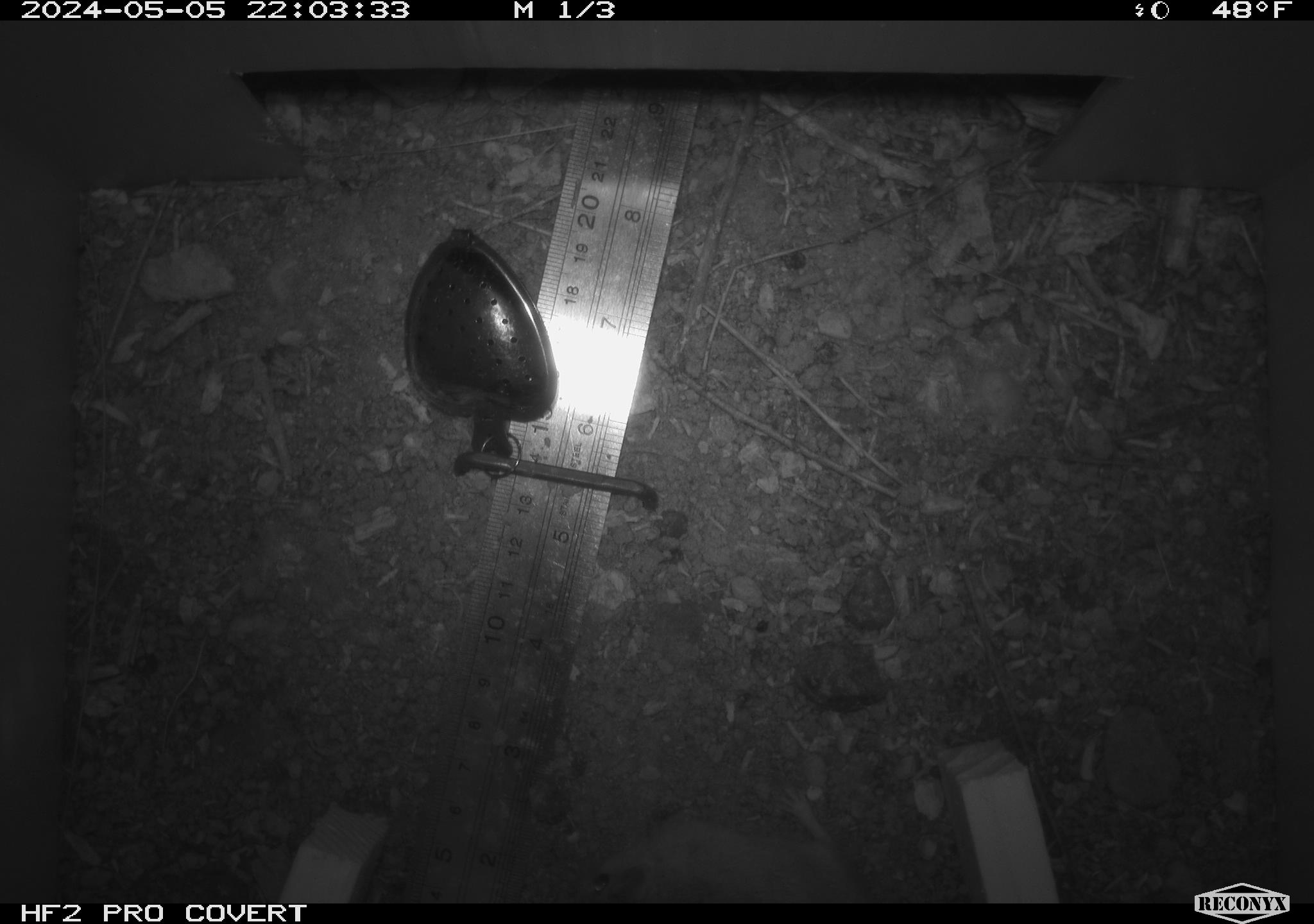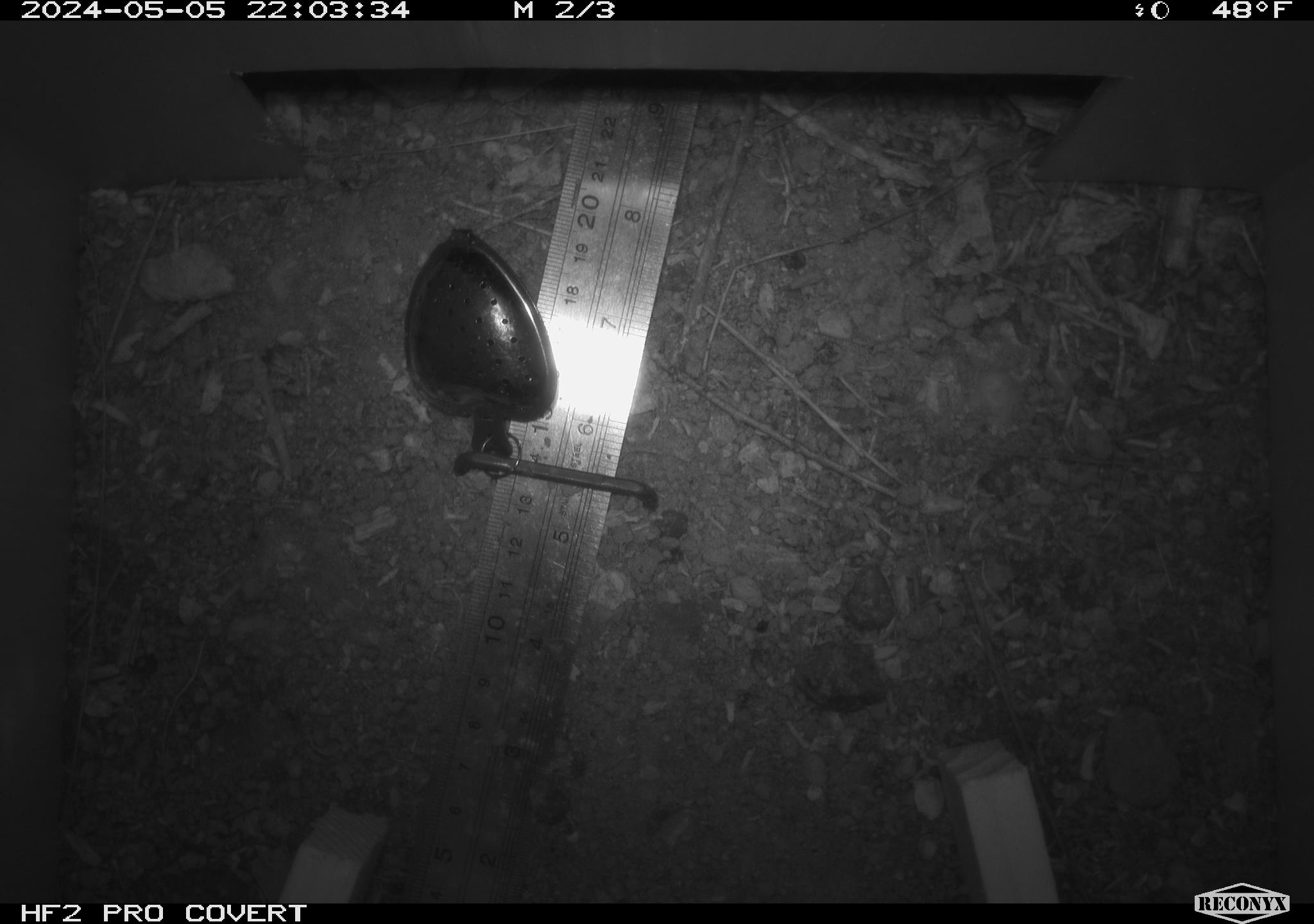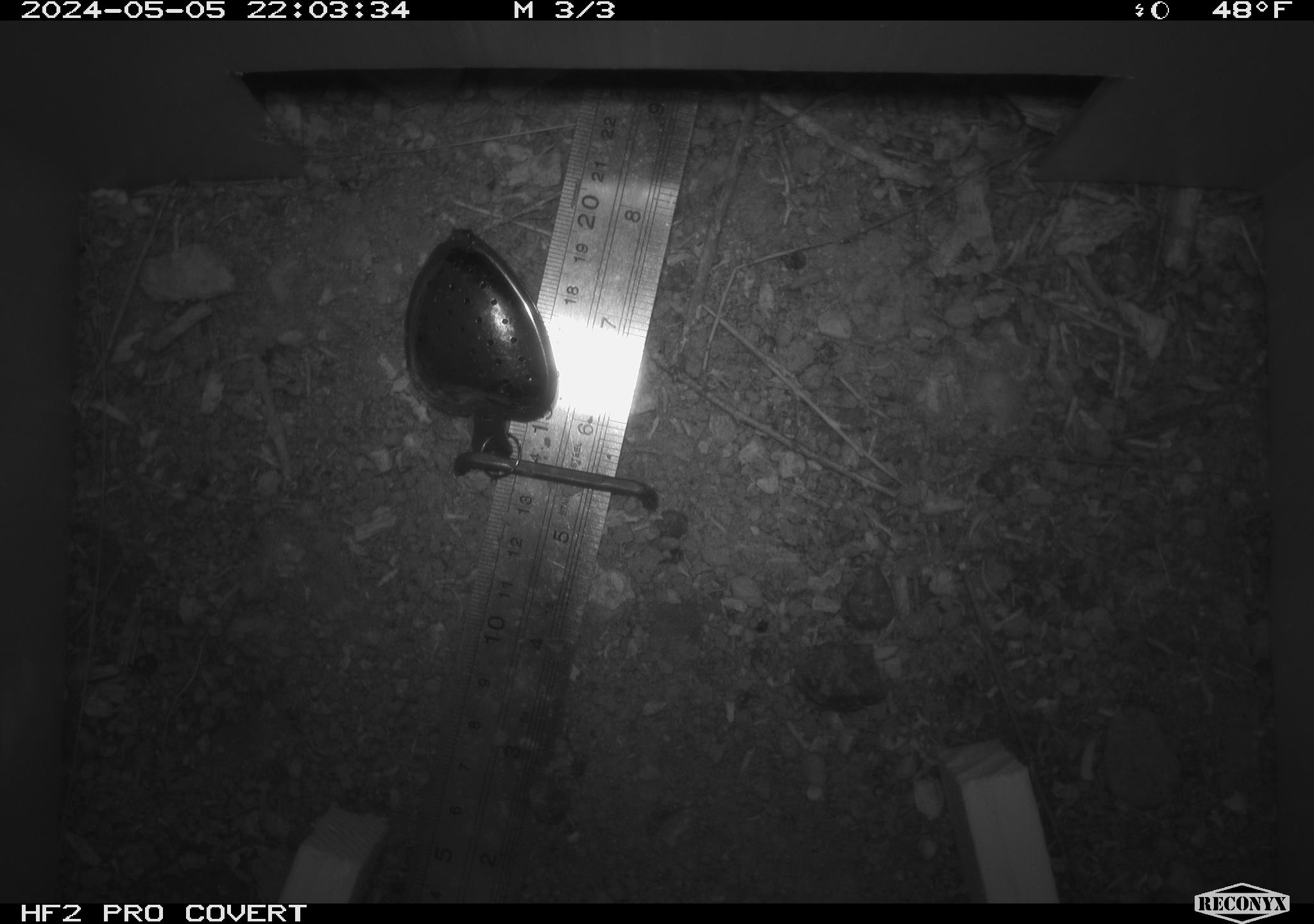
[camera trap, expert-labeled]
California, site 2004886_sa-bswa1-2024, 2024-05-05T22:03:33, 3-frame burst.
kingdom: Animalia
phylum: Chordata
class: Mammalia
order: Rodentia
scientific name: Rodentia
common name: mouse species